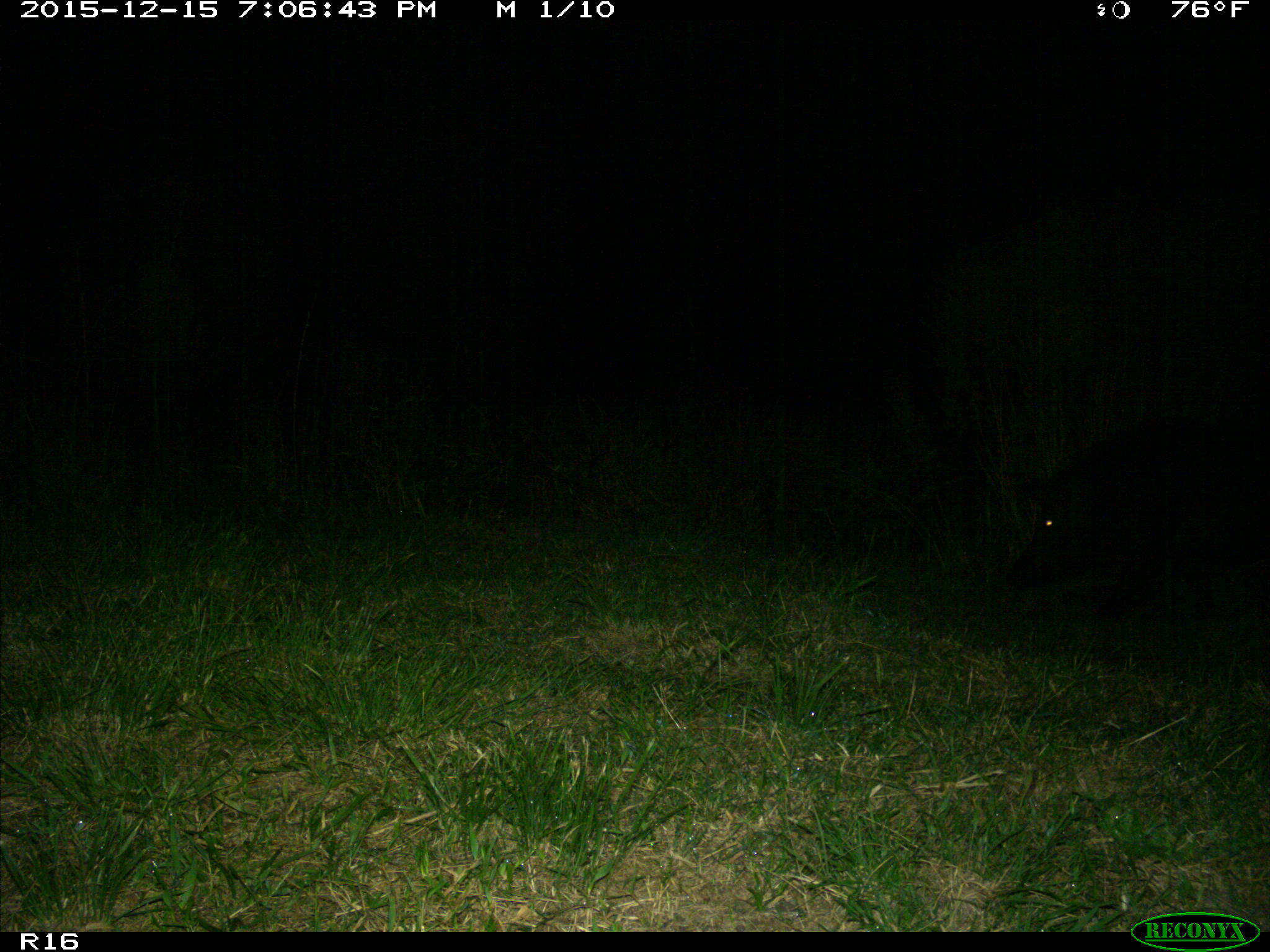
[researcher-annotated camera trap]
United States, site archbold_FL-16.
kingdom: Animalia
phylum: Chordata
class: Mammalia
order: Artiodactyla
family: Suidae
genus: Sus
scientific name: Sus scrofa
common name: wild boar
Sus scrofa (wild boar).